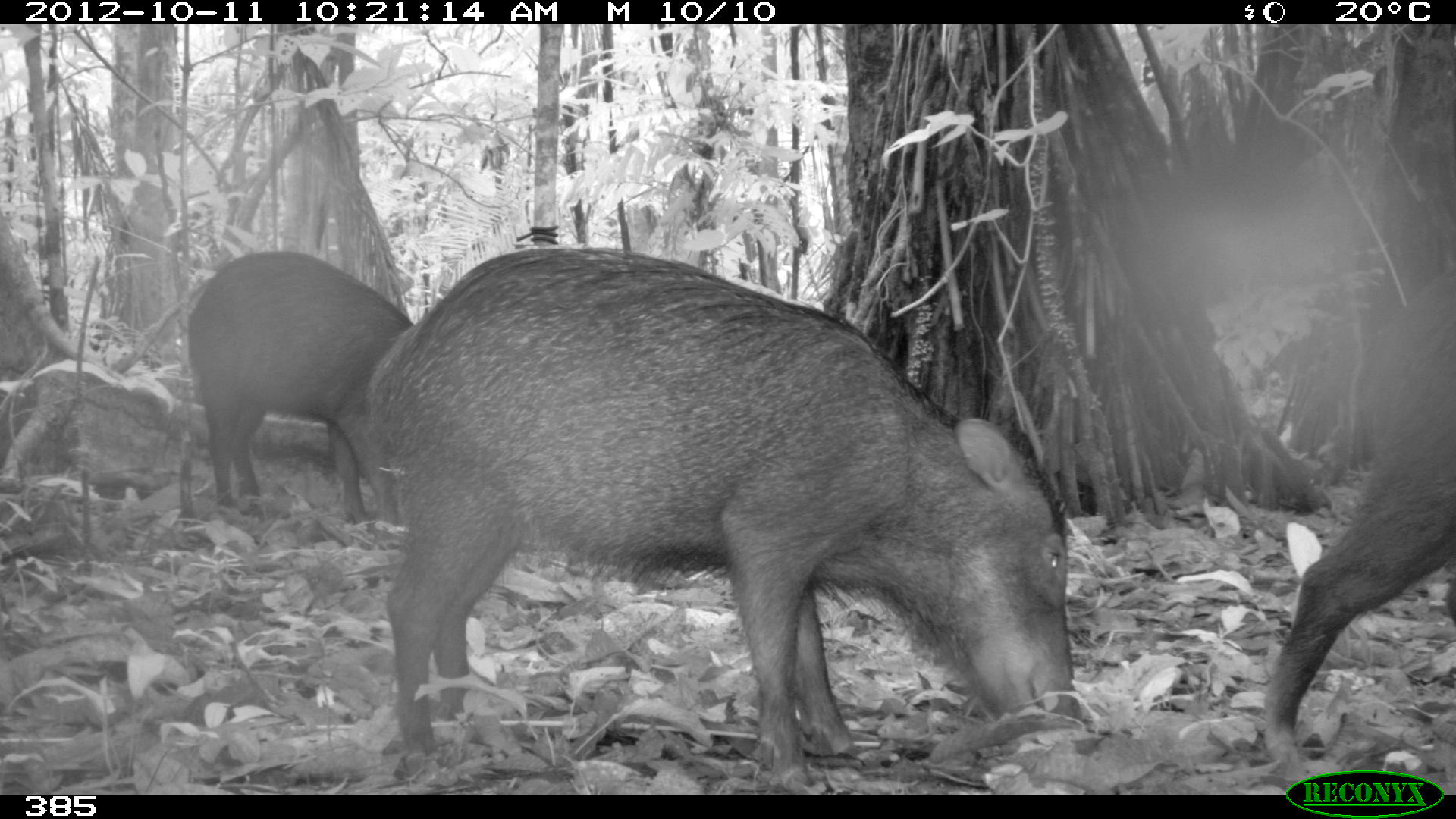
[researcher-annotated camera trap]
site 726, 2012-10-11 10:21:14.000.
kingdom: Animalia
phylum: Chordata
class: Mammalia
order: Artiodactyla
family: Tayassuidae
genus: Tayassu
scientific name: Tayassu pecari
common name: white-lipped peccary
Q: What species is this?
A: Tayassu pecari (white-lipped peccary).